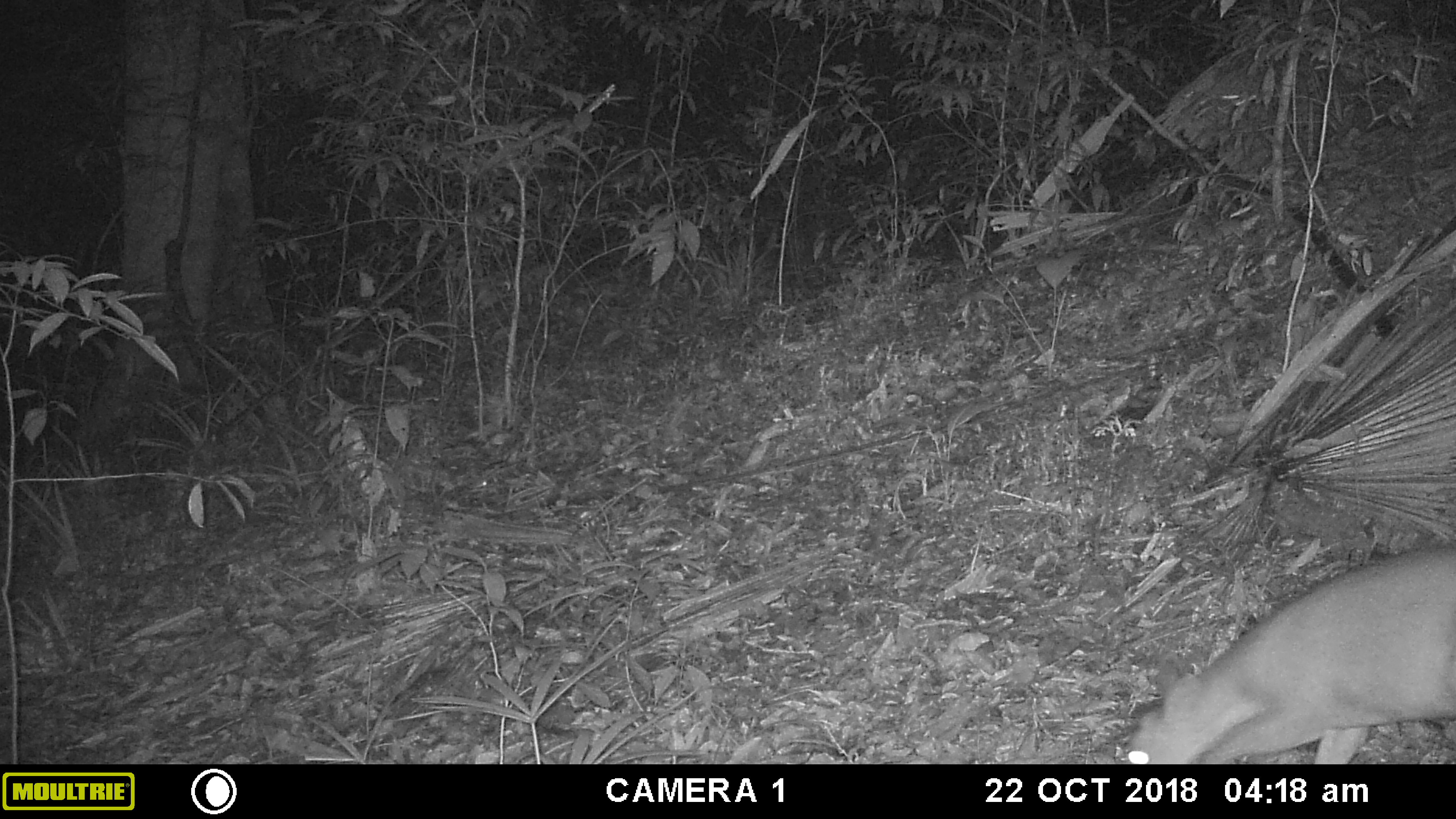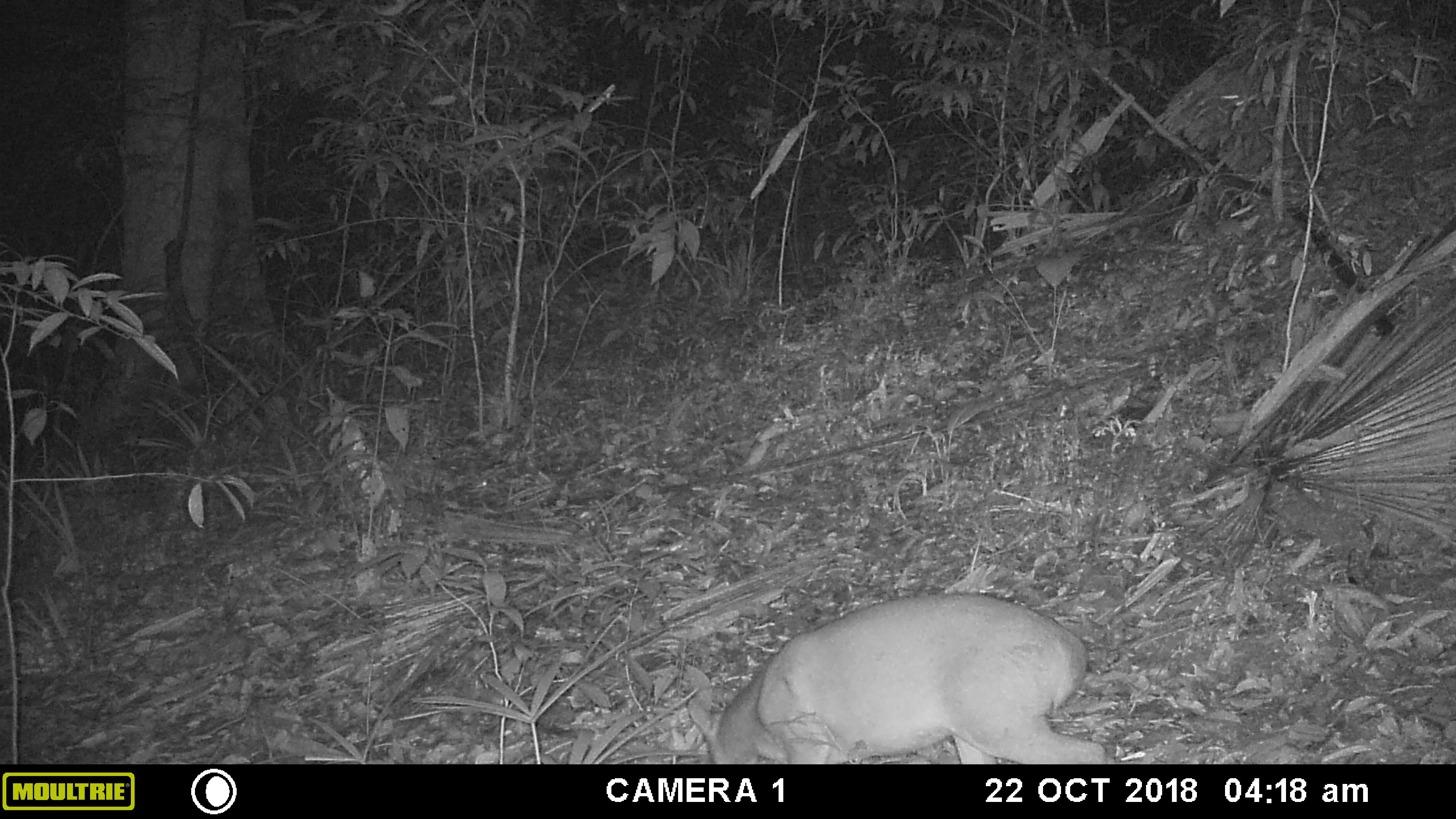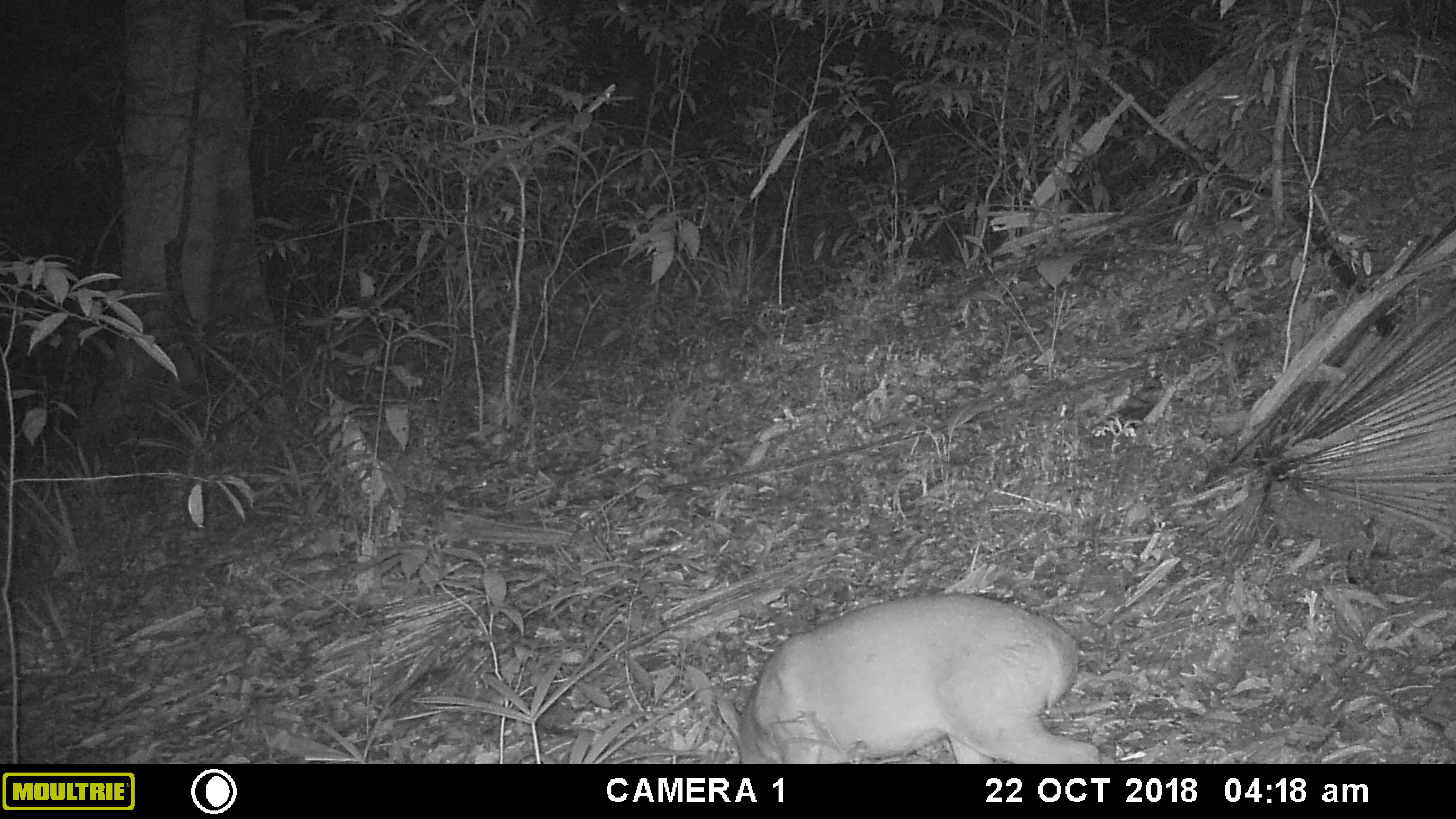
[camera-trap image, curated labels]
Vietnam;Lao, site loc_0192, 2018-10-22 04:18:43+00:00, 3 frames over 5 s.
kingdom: Animalia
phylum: Chordata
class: Mammalia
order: Artiodactyla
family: Cervidae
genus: Muntiacus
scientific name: Muntiacus vuquangensis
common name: large-antlered muntjac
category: large antlered muntjac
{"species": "large antlered muntjac (large-antlered muntjac) (Muntiacus vuquangensis)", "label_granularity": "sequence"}